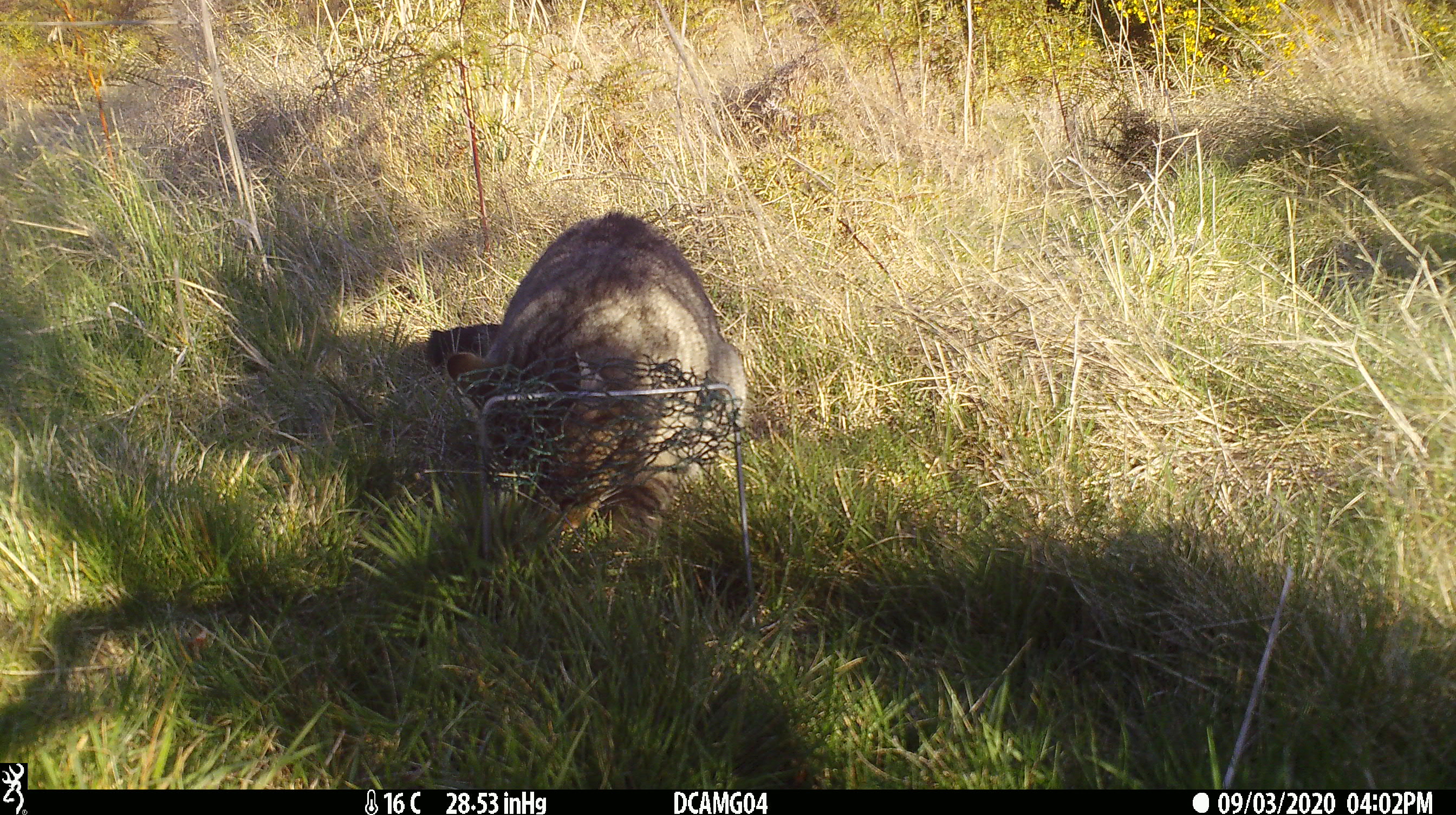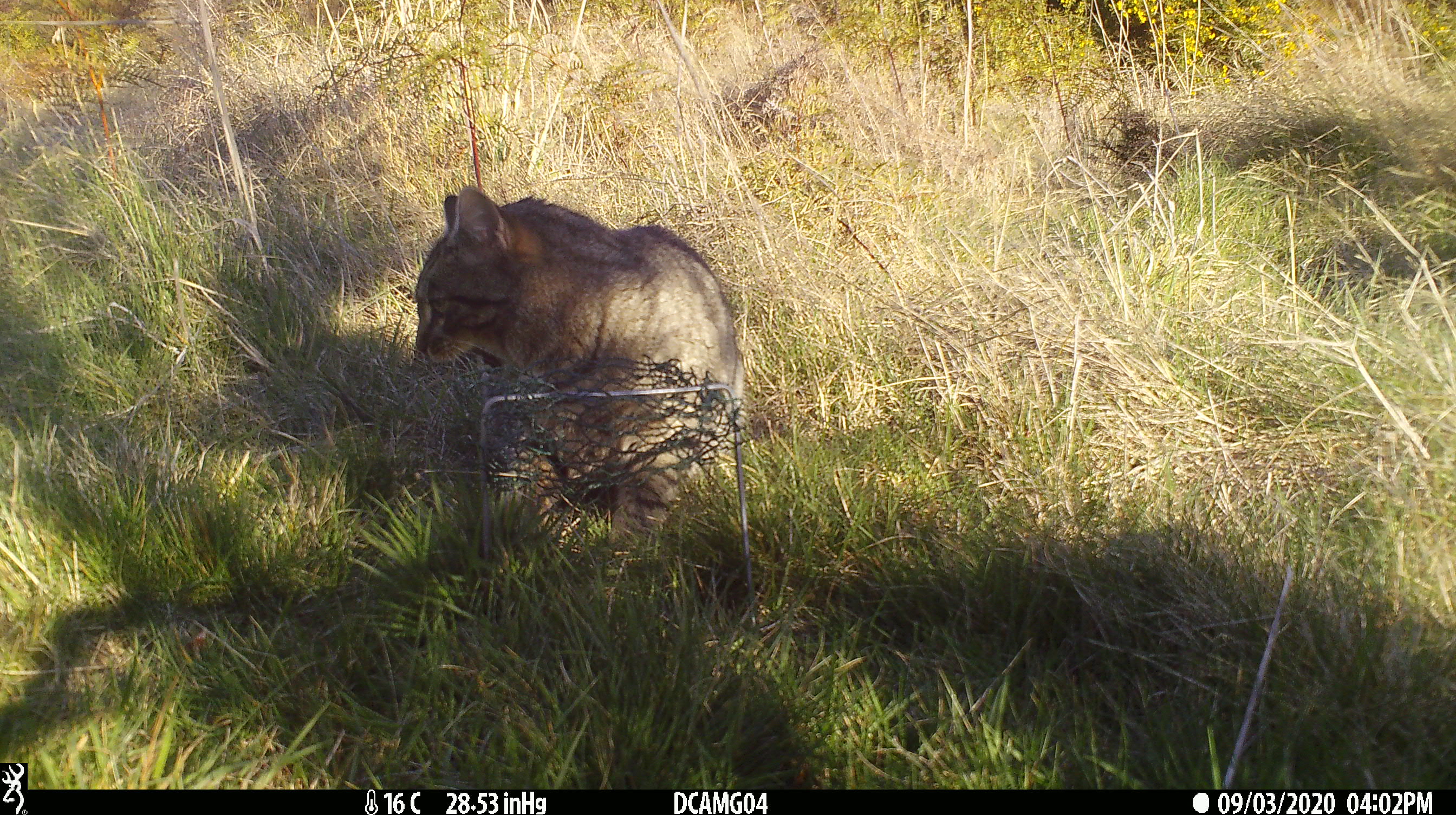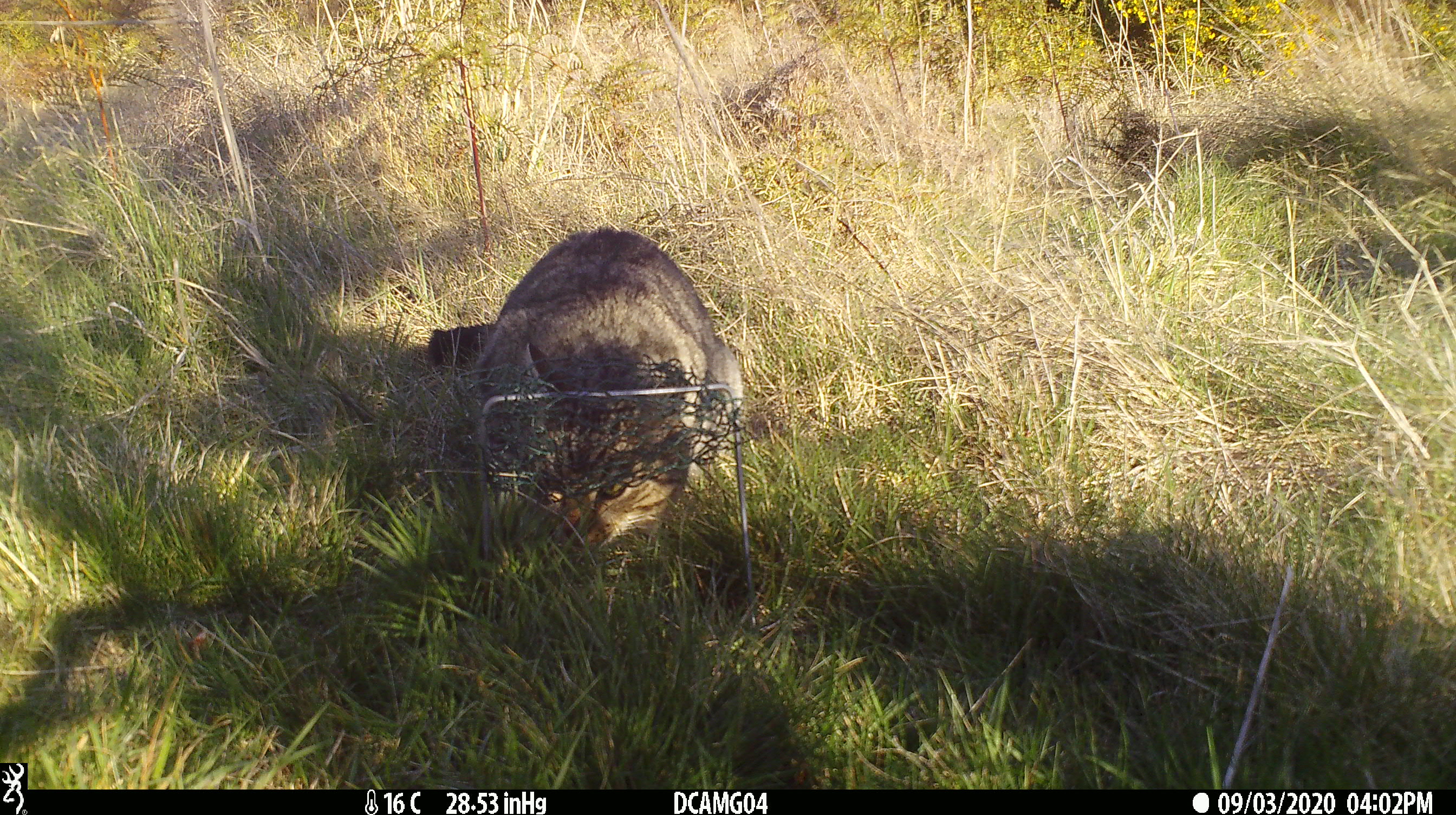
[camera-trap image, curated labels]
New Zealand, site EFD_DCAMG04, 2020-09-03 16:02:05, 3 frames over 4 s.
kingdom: Animalia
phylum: Chordata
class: Mammalia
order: Carnivora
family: Felidae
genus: Felis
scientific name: Felis catus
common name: domestic cat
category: cat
Cat (domestic cat) (Felis catus).